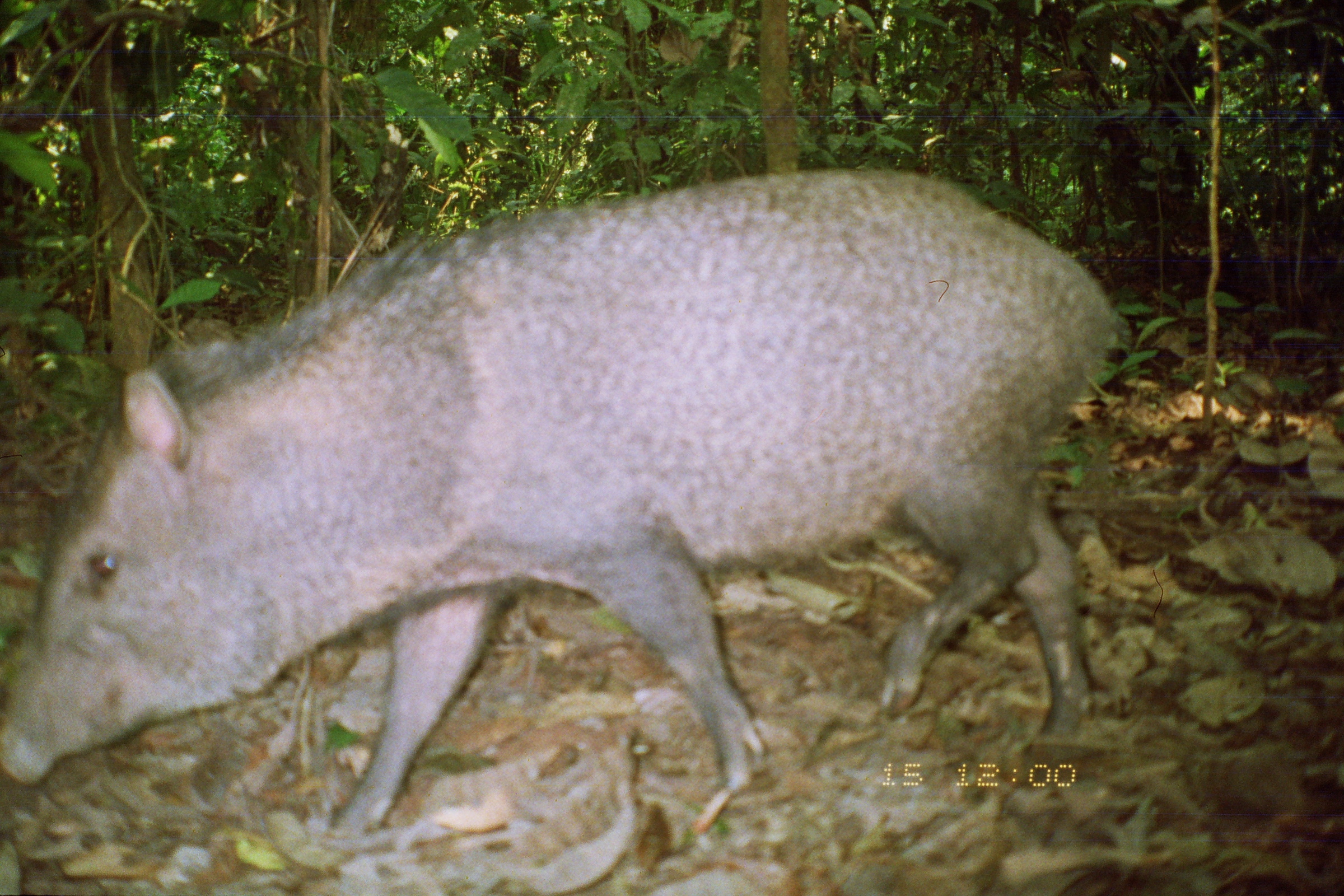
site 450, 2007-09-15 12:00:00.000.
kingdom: Animalia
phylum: Chordata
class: Mammalia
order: Artiodactyla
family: Tayassuidae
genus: Pecari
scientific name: Pecari tajacu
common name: collared peccary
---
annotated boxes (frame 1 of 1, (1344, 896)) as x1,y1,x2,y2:
pecari tajacu: 1,164,1115,851